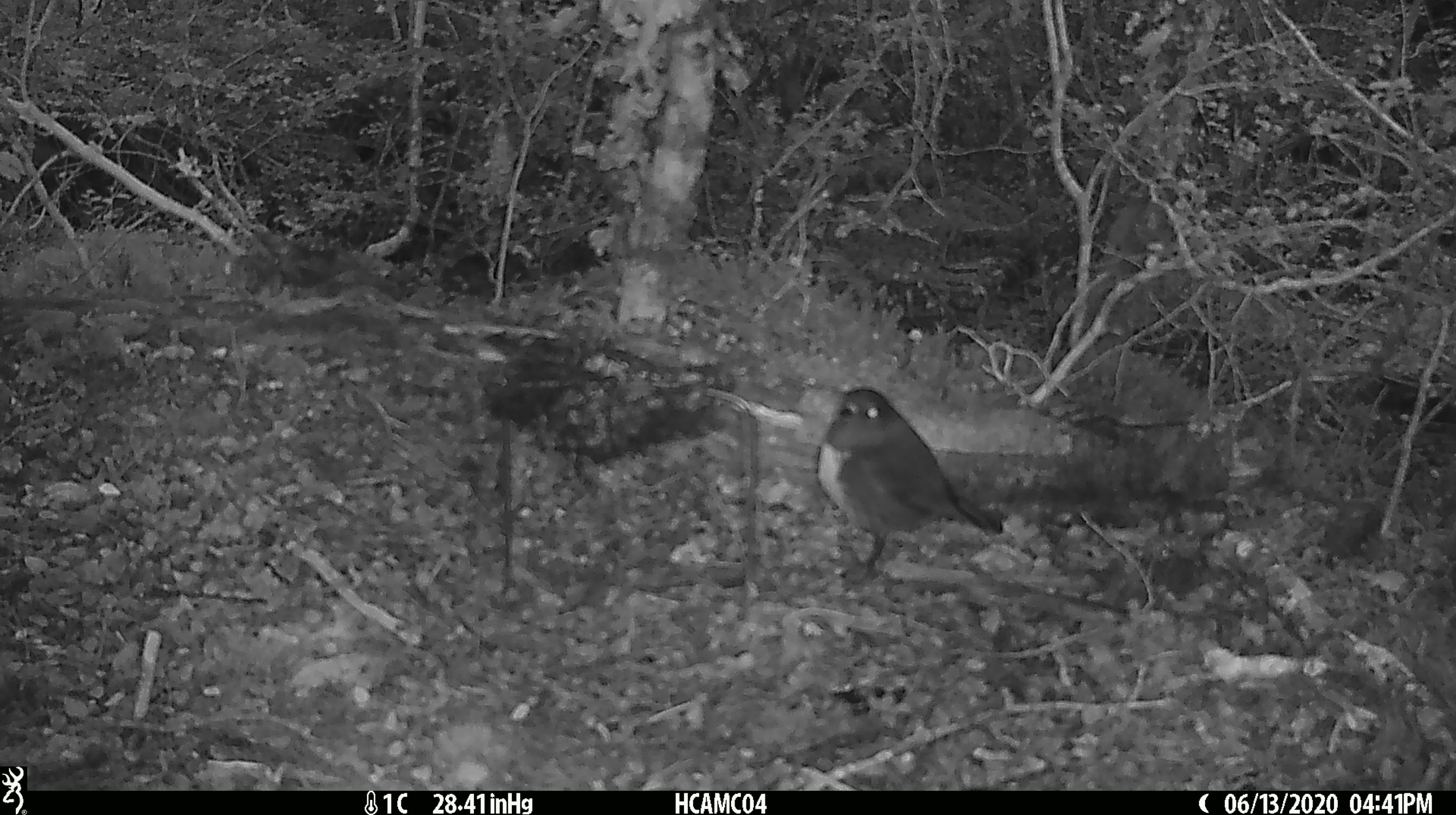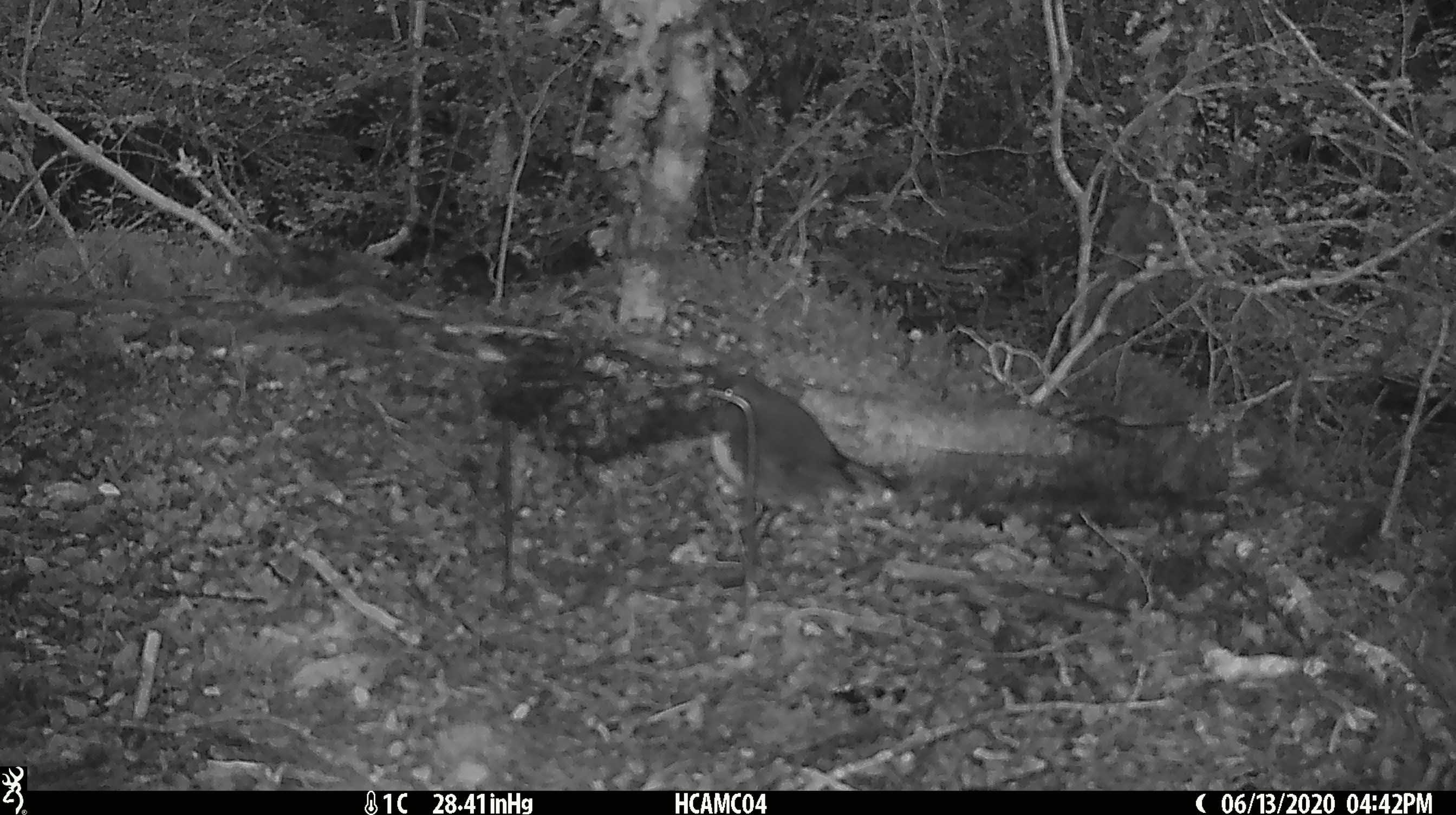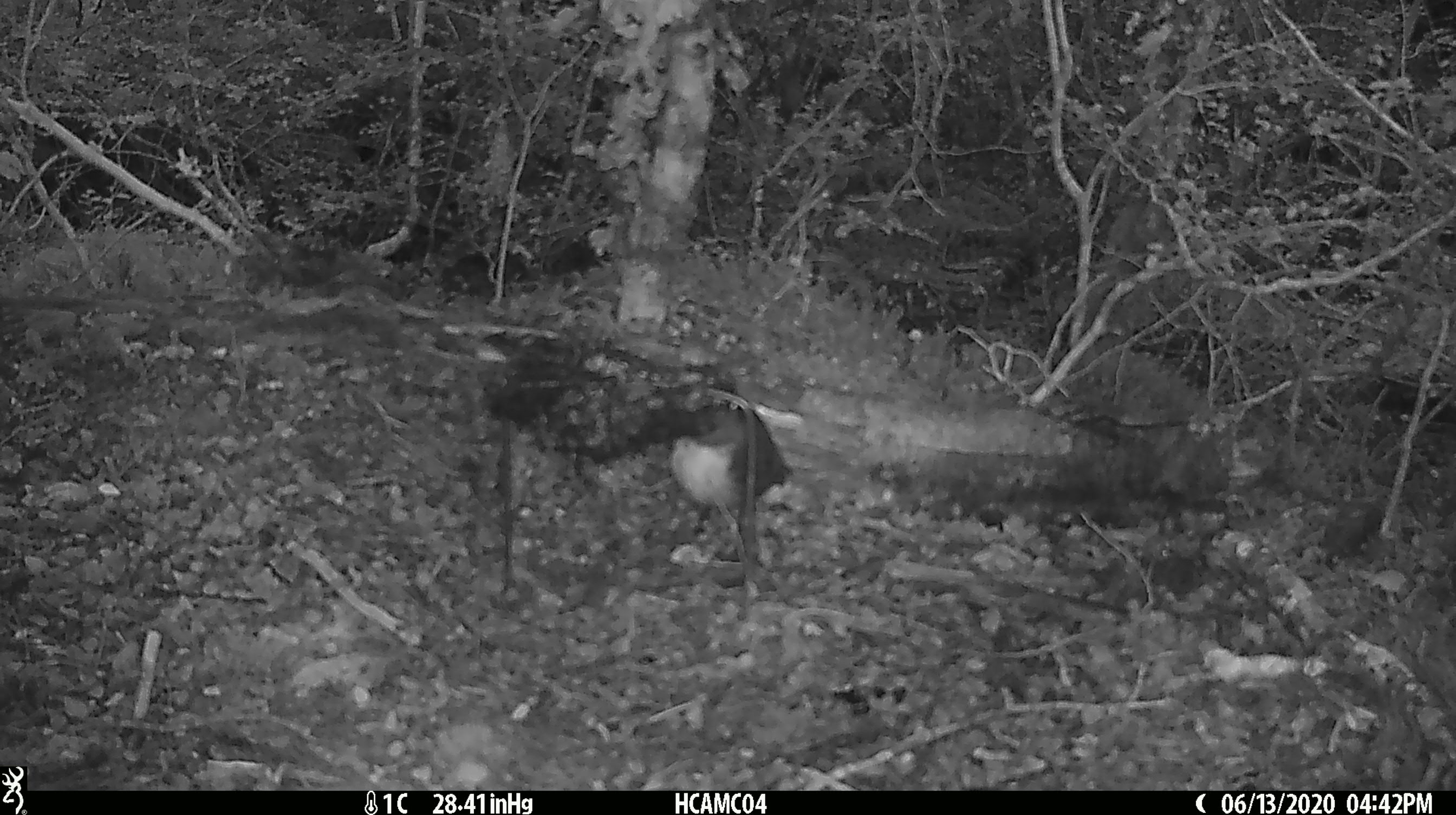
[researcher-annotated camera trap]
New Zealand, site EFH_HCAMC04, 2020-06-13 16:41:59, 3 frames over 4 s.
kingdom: Animalia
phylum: Chordata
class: Aves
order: Passeriformes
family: Petroicidae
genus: Petroica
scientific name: Petroica australis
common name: new zealand robin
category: robin